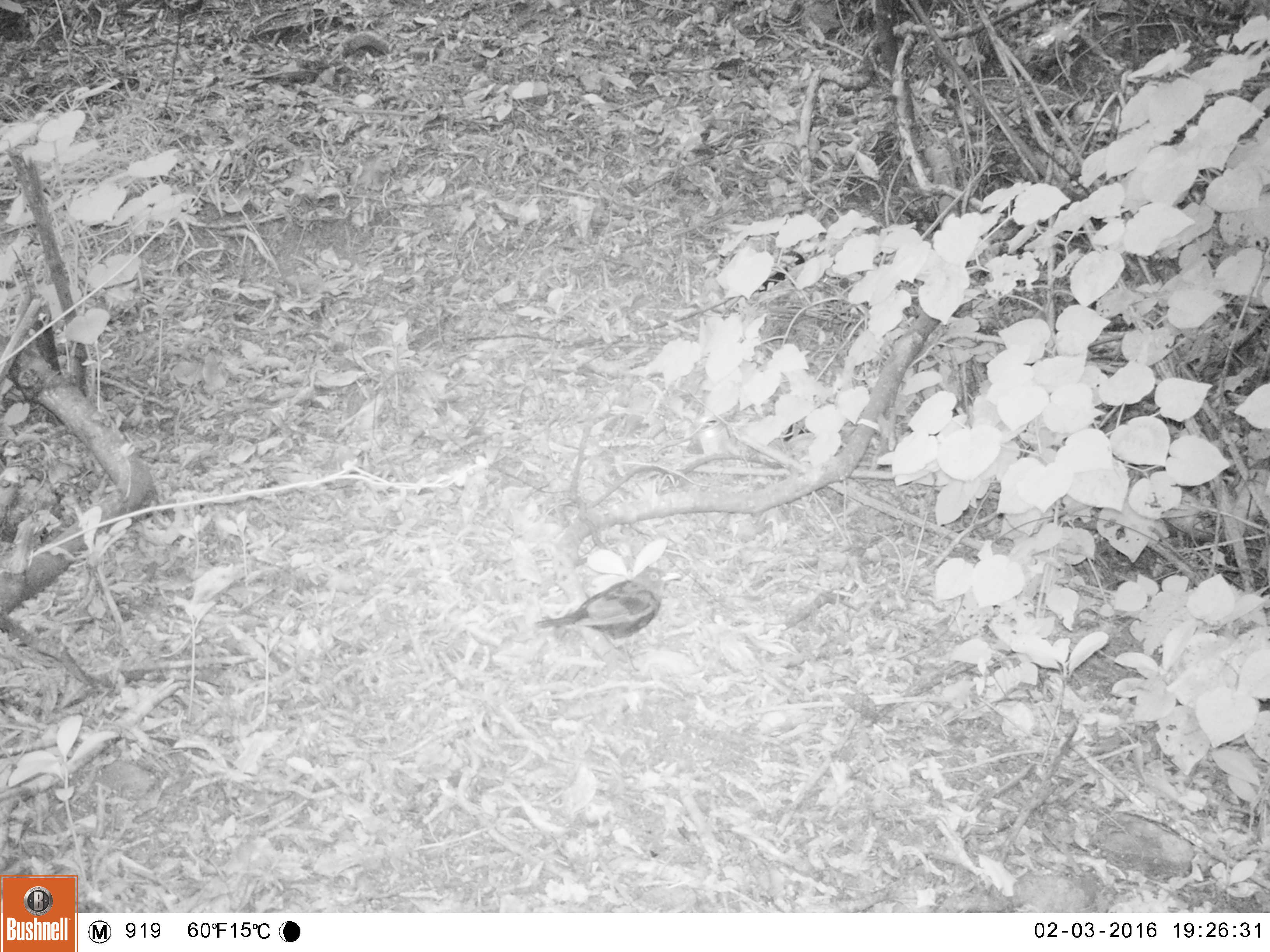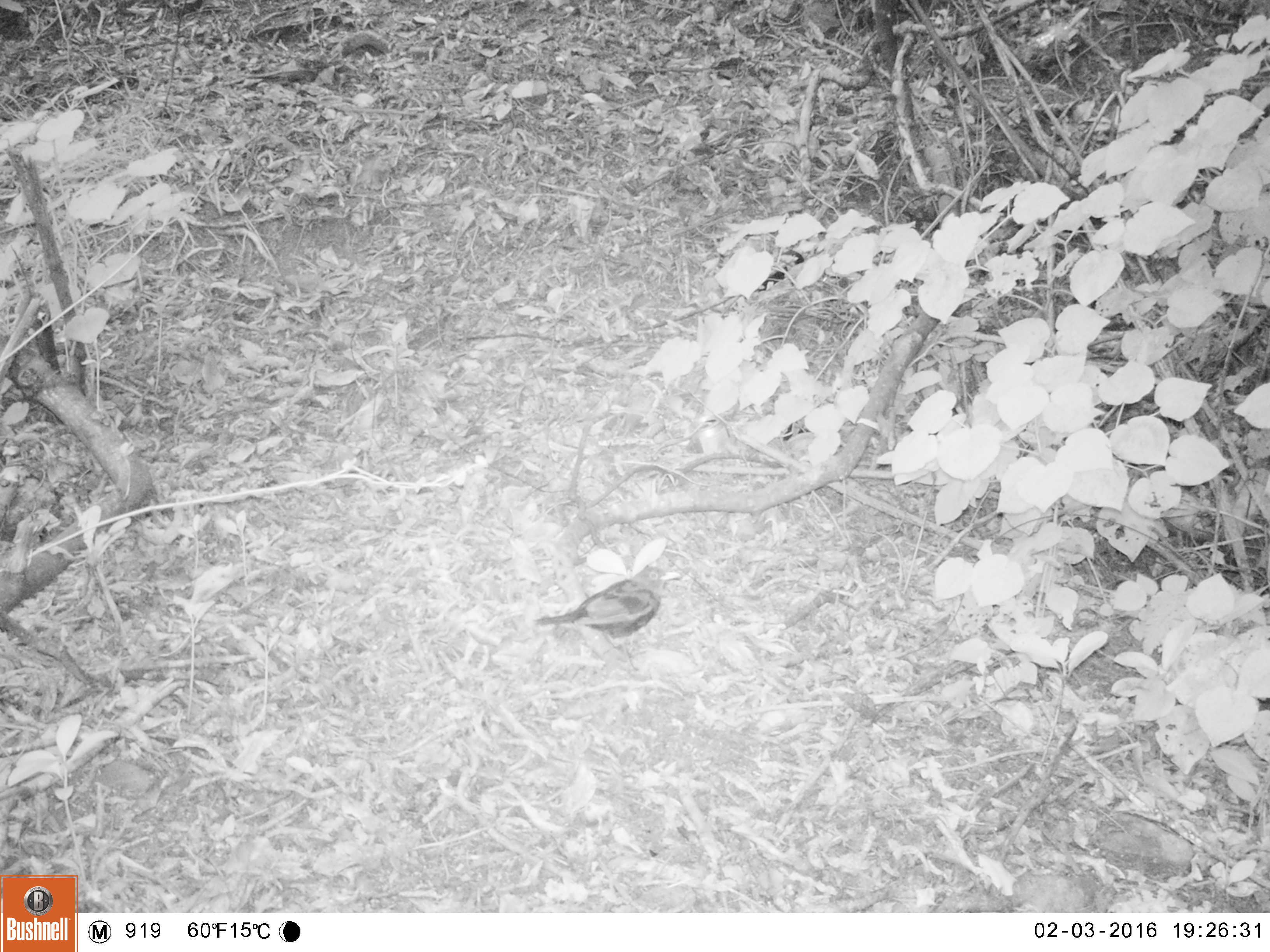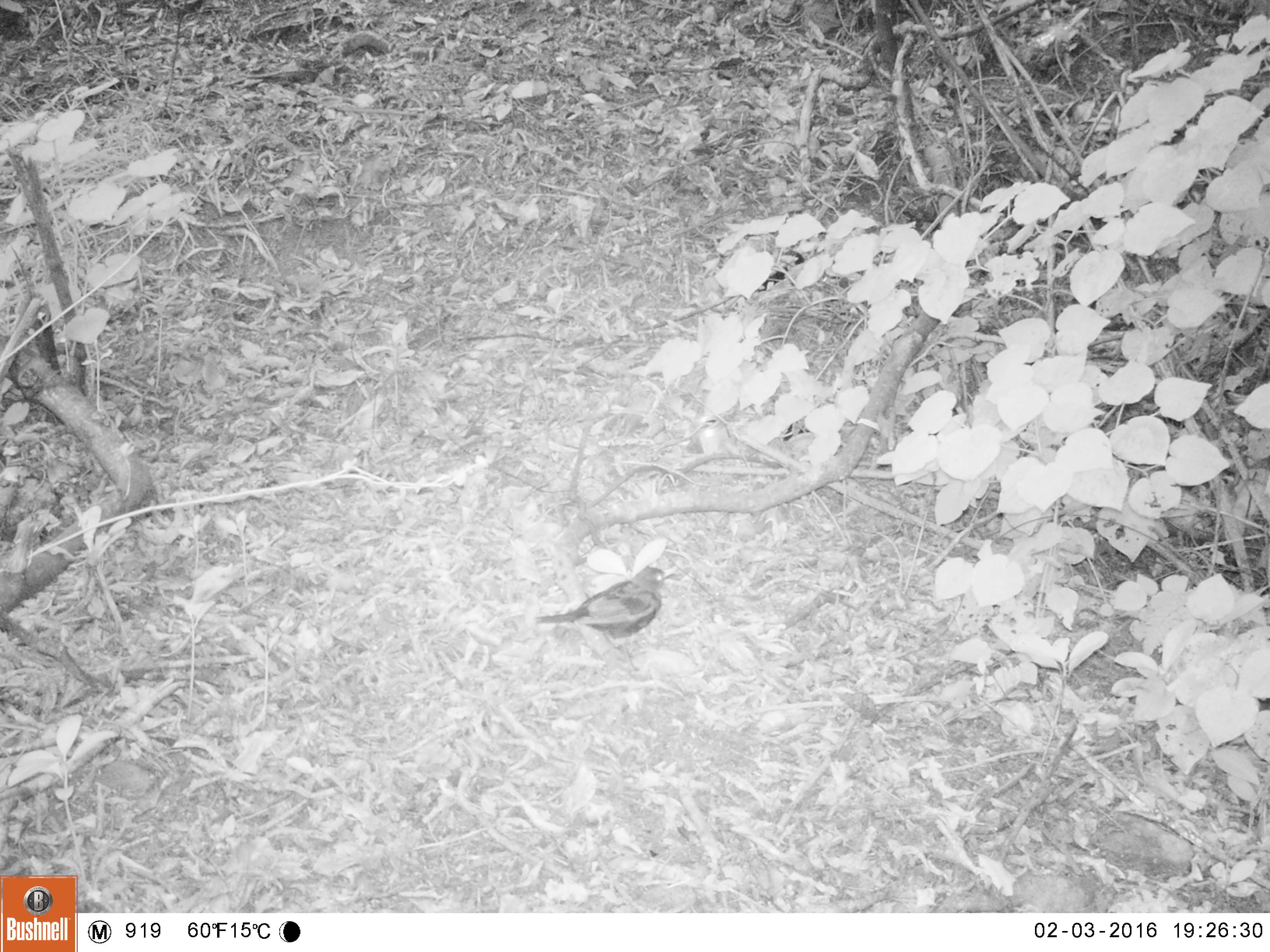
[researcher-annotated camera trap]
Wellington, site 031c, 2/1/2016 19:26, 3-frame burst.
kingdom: Animalia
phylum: Chordata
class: Aves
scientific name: Aves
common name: bird